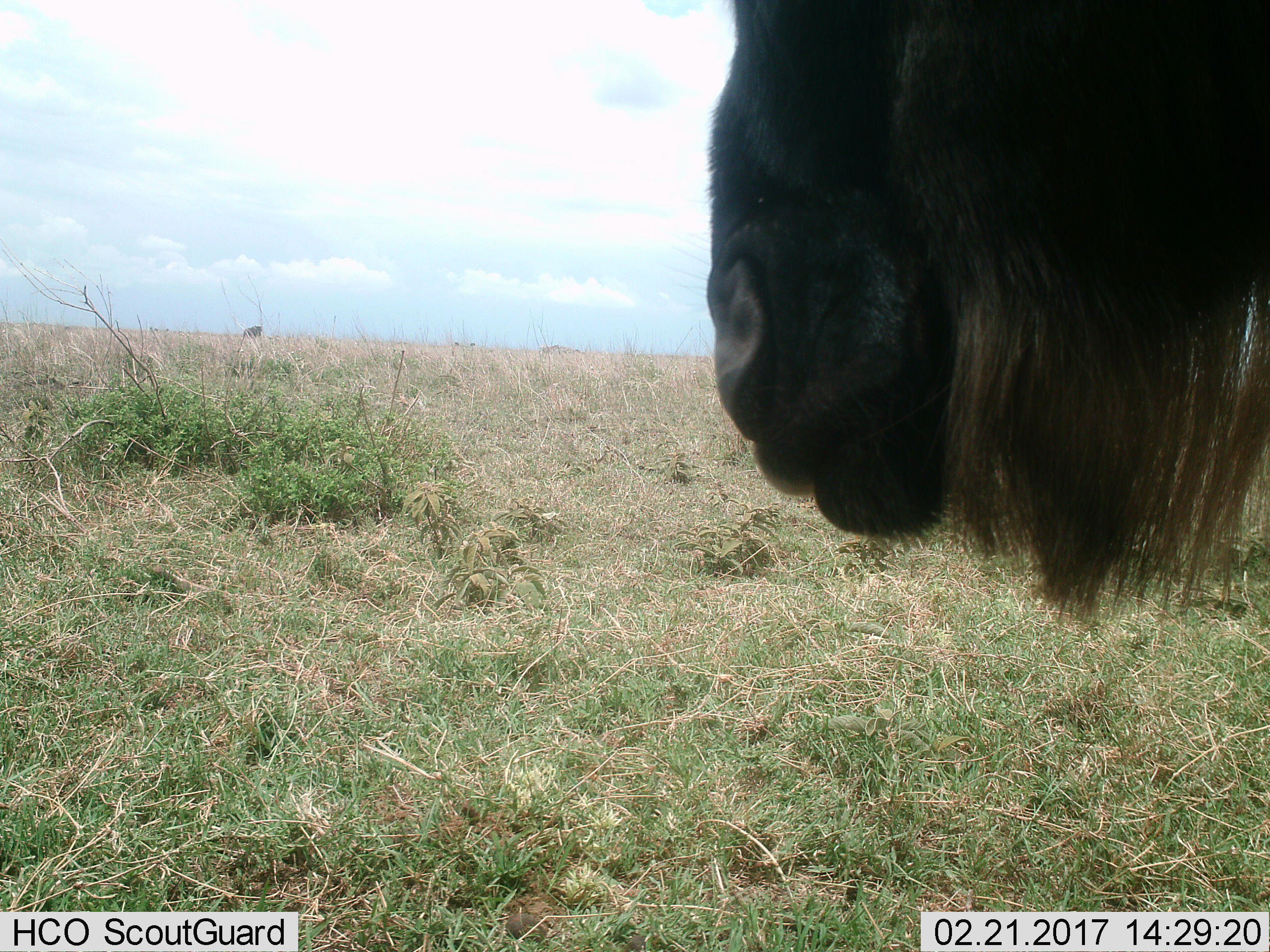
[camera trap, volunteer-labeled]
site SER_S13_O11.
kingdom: Animalia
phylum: Chordata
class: Mammalia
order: Artiodactyla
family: Bovidae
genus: Connochaetes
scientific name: Connochaetes taurinus taurinus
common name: blue wildebeest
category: wildebeestblue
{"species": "wildebeestblue (blue wildebeest) (Connochaetes taurinus taurinus)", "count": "1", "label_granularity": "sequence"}